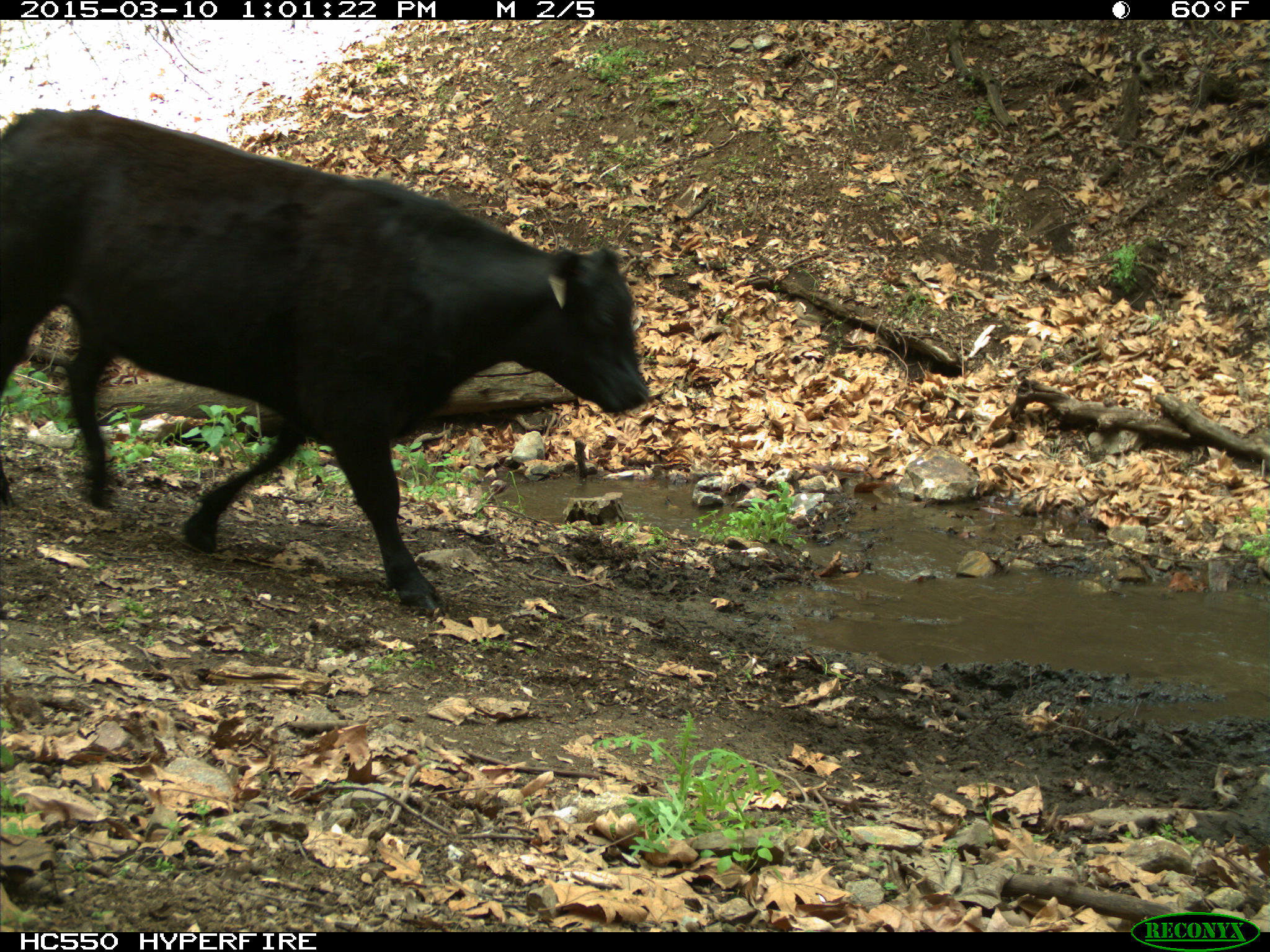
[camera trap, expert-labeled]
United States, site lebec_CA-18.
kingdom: Animalia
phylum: Chordata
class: Mammalia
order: Artiodactyla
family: Bovidae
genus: Bos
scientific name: Bos taurus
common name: domestic cow